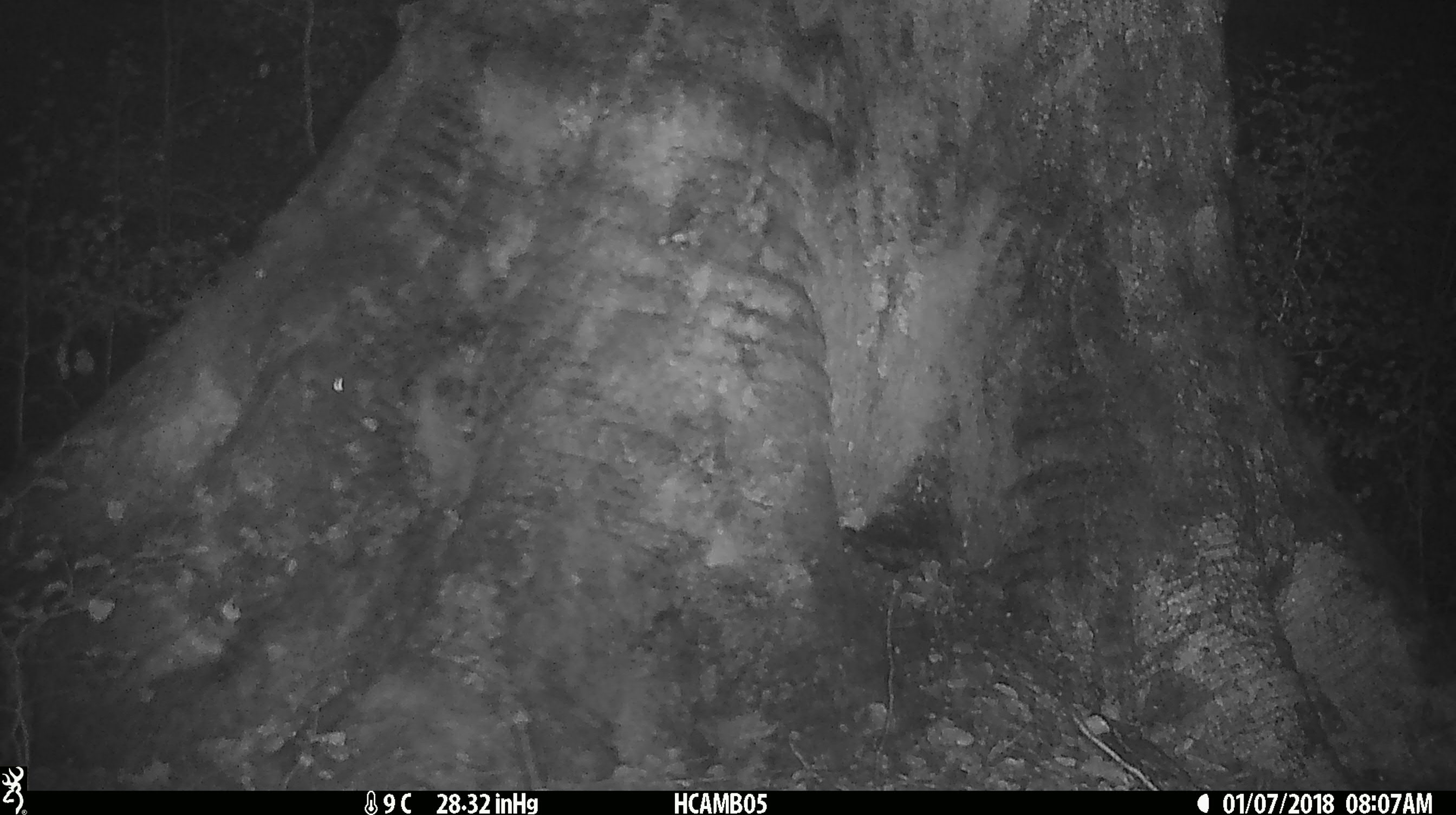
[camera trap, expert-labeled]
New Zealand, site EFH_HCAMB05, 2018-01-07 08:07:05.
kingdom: Animalia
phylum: Chordata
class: Mammalia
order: Rodentia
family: Muridae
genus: Mus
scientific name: Mus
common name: mouse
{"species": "mouse (Mus)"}